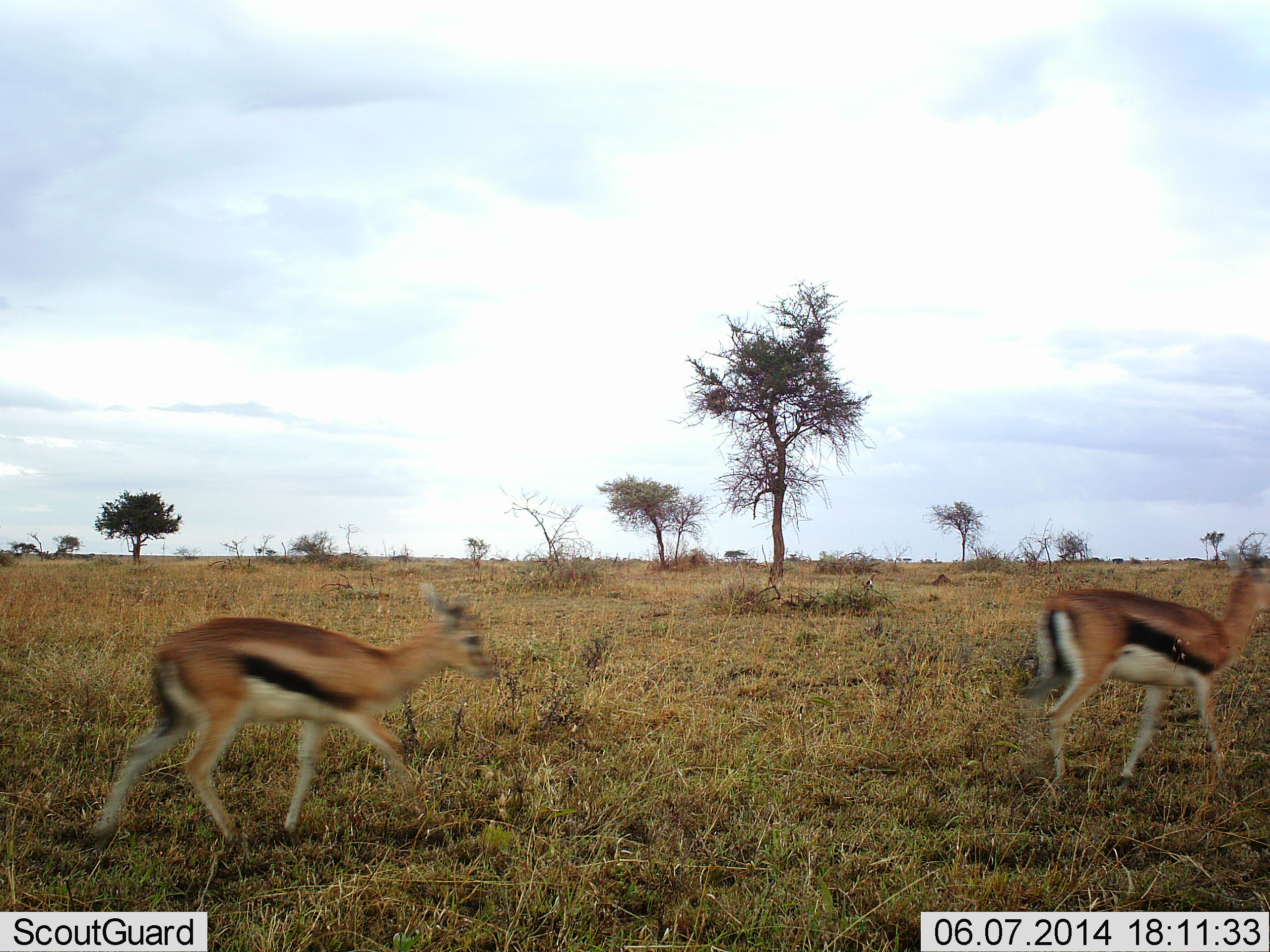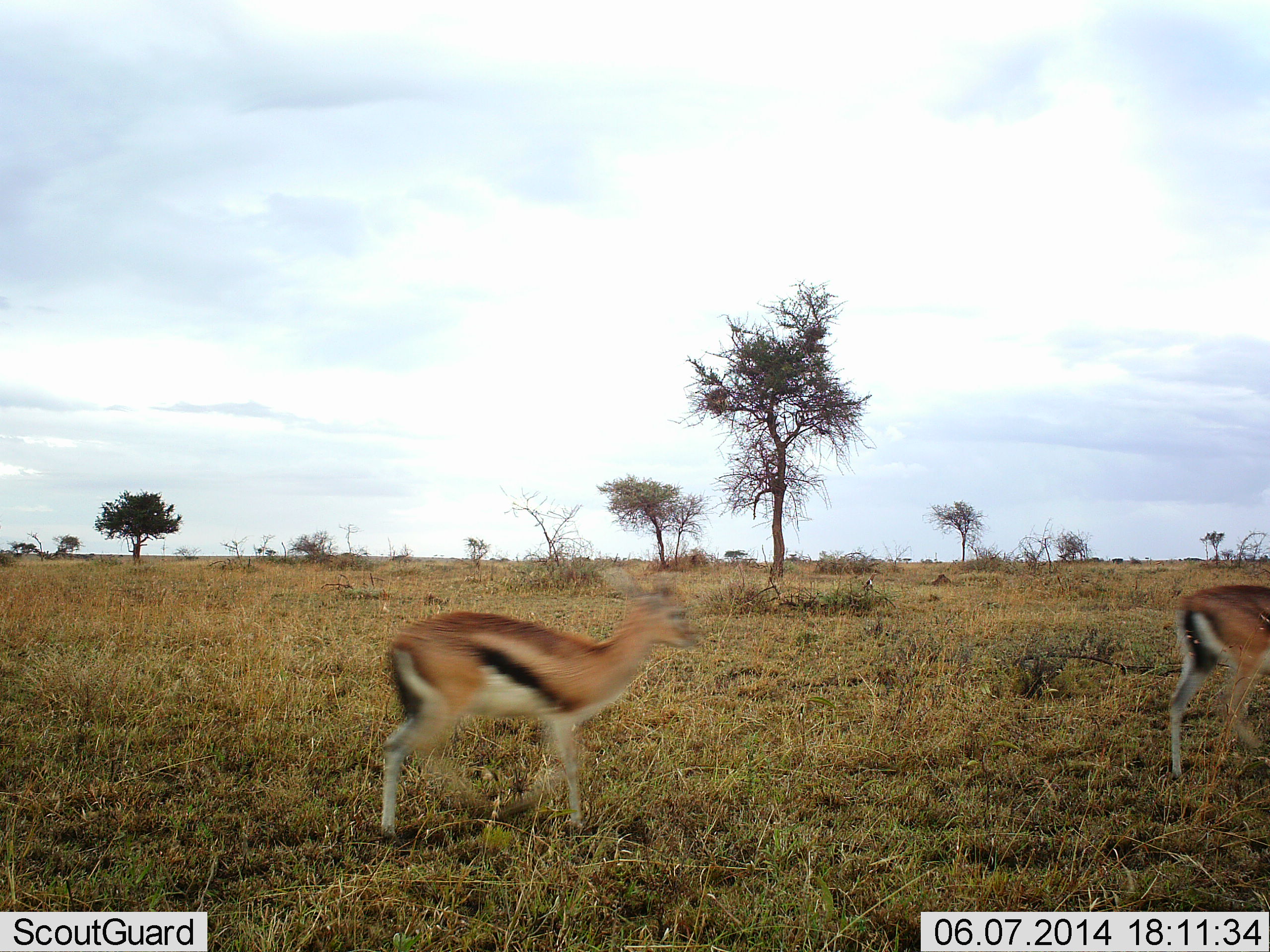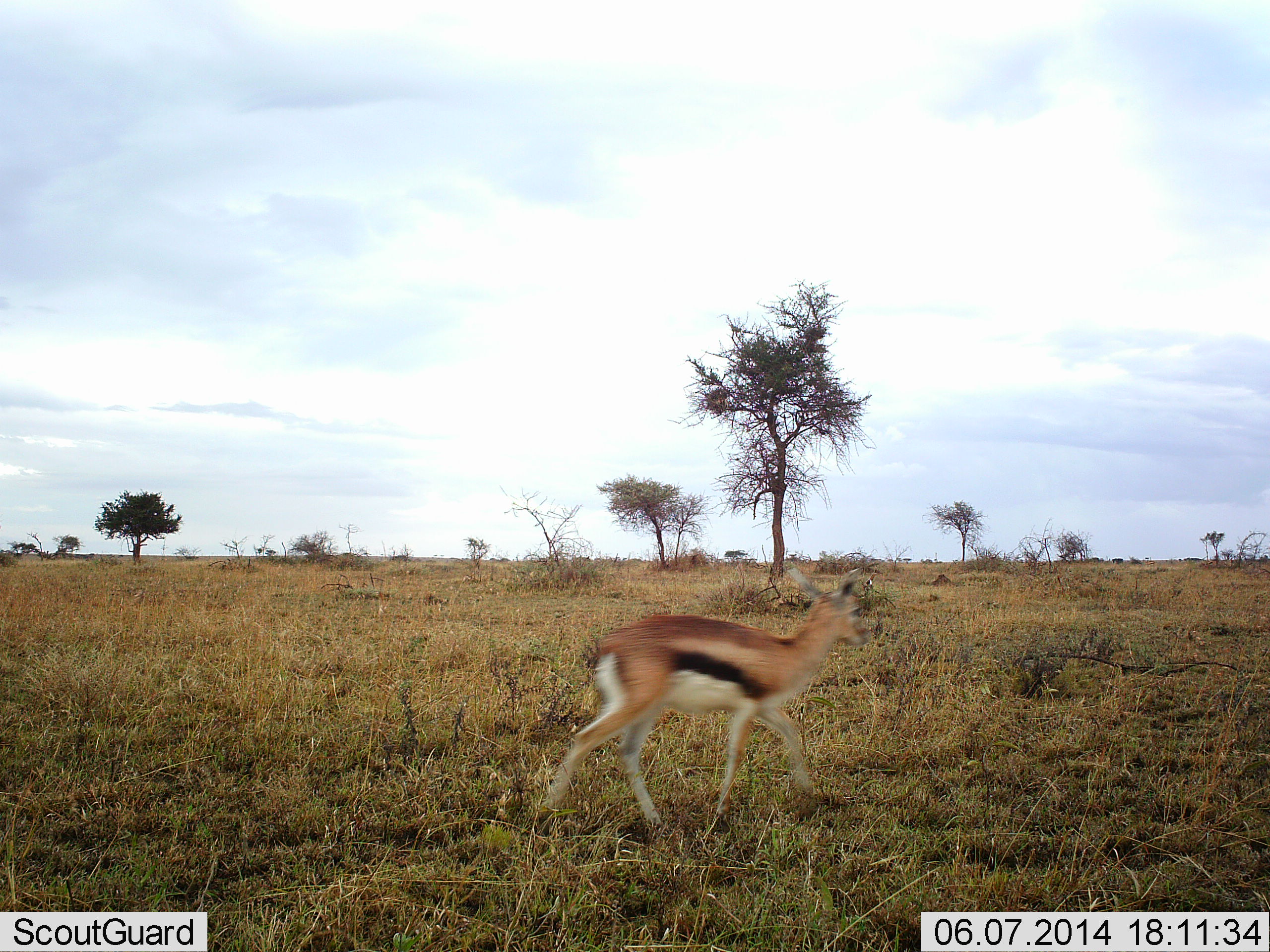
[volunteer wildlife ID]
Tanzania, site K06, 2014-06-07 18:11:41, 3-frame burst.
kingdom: Animalia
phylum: Chordata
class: Mammalia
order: Artiodactyla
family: Bovidae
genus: Eudorcas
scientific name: Eudorcas thomsonii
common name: thomson's gazelle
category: gazellethomsons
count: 2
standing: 0%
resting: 0%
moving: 100%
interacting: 0%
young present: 0%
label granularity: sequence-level